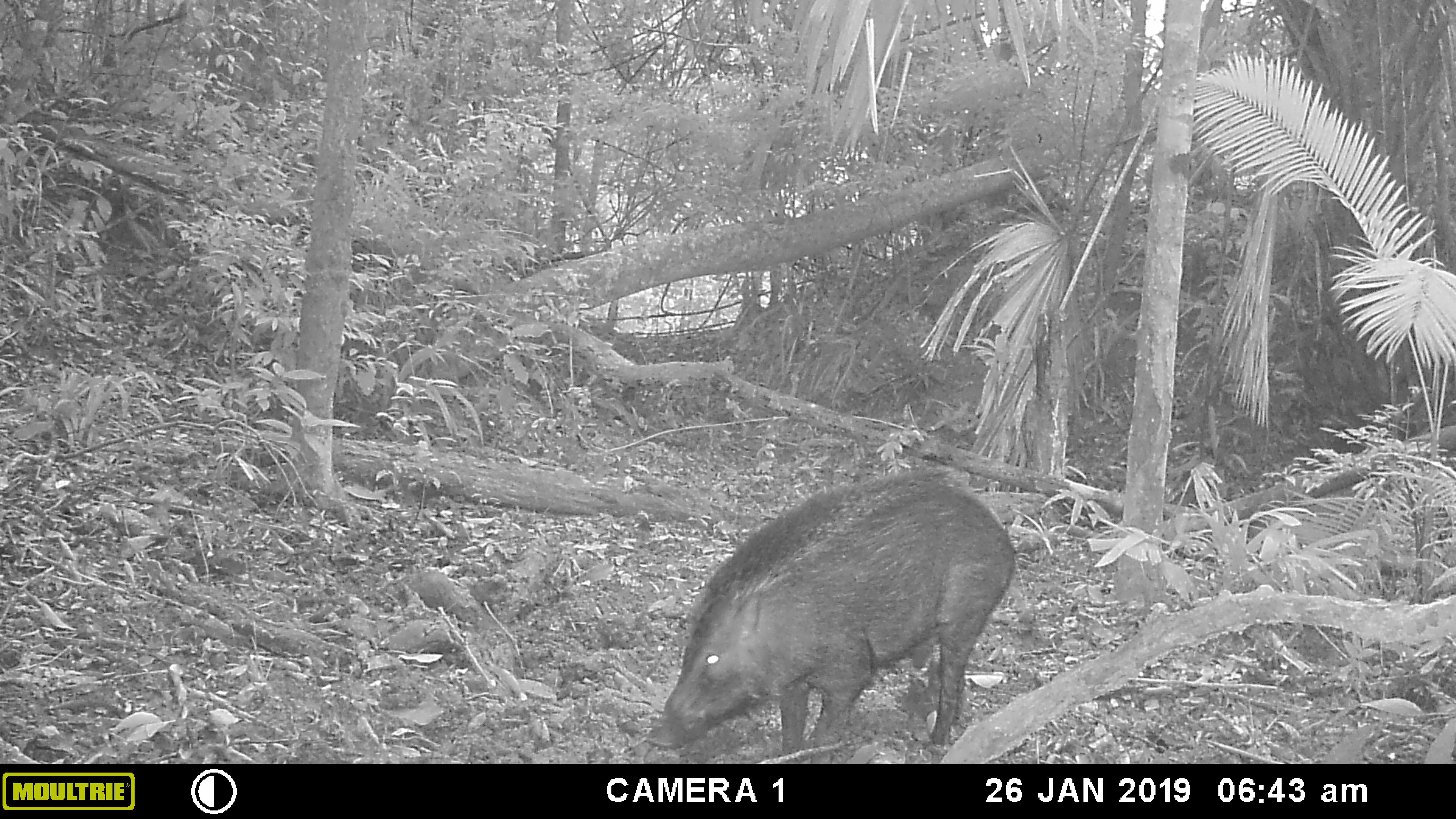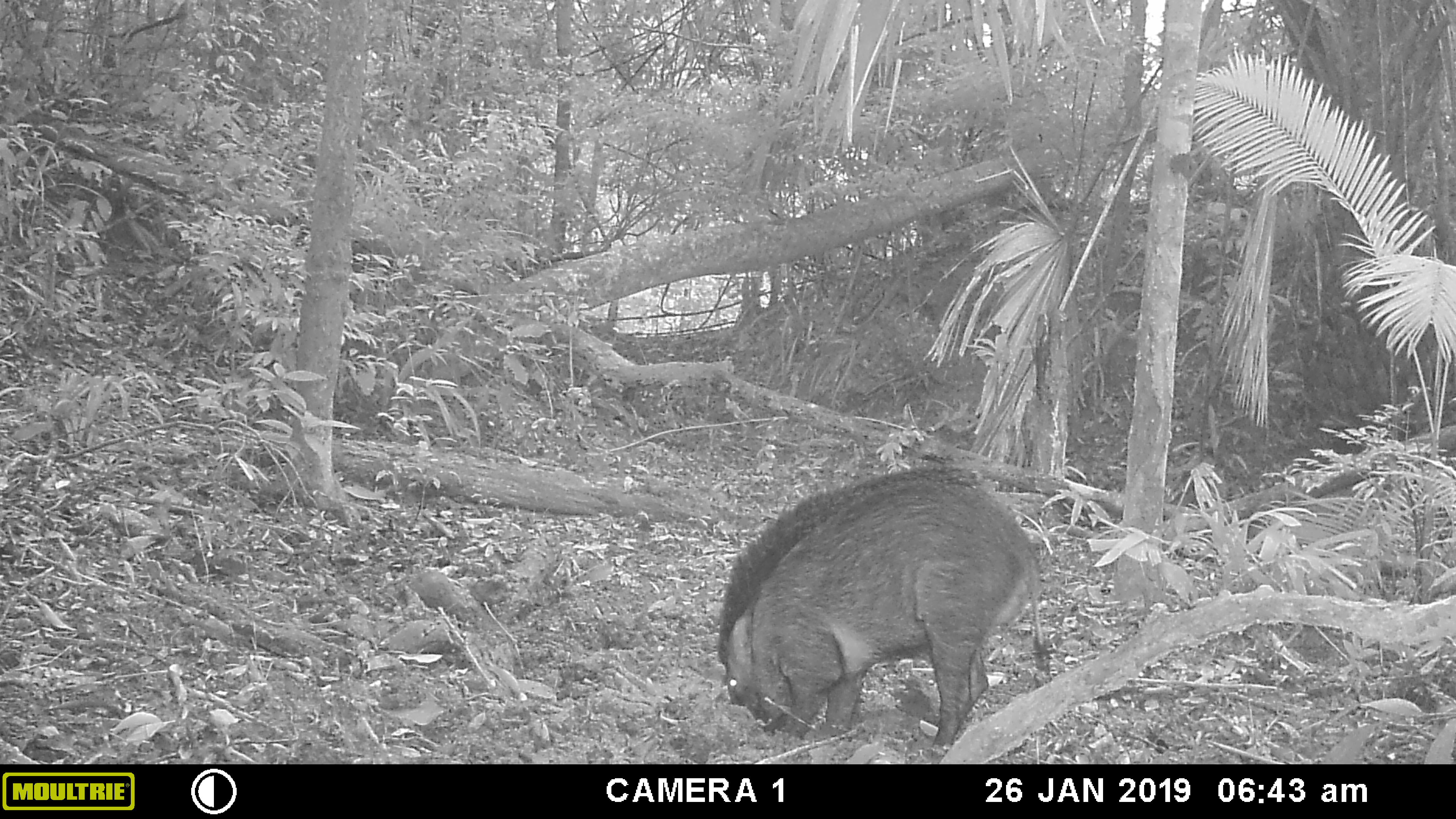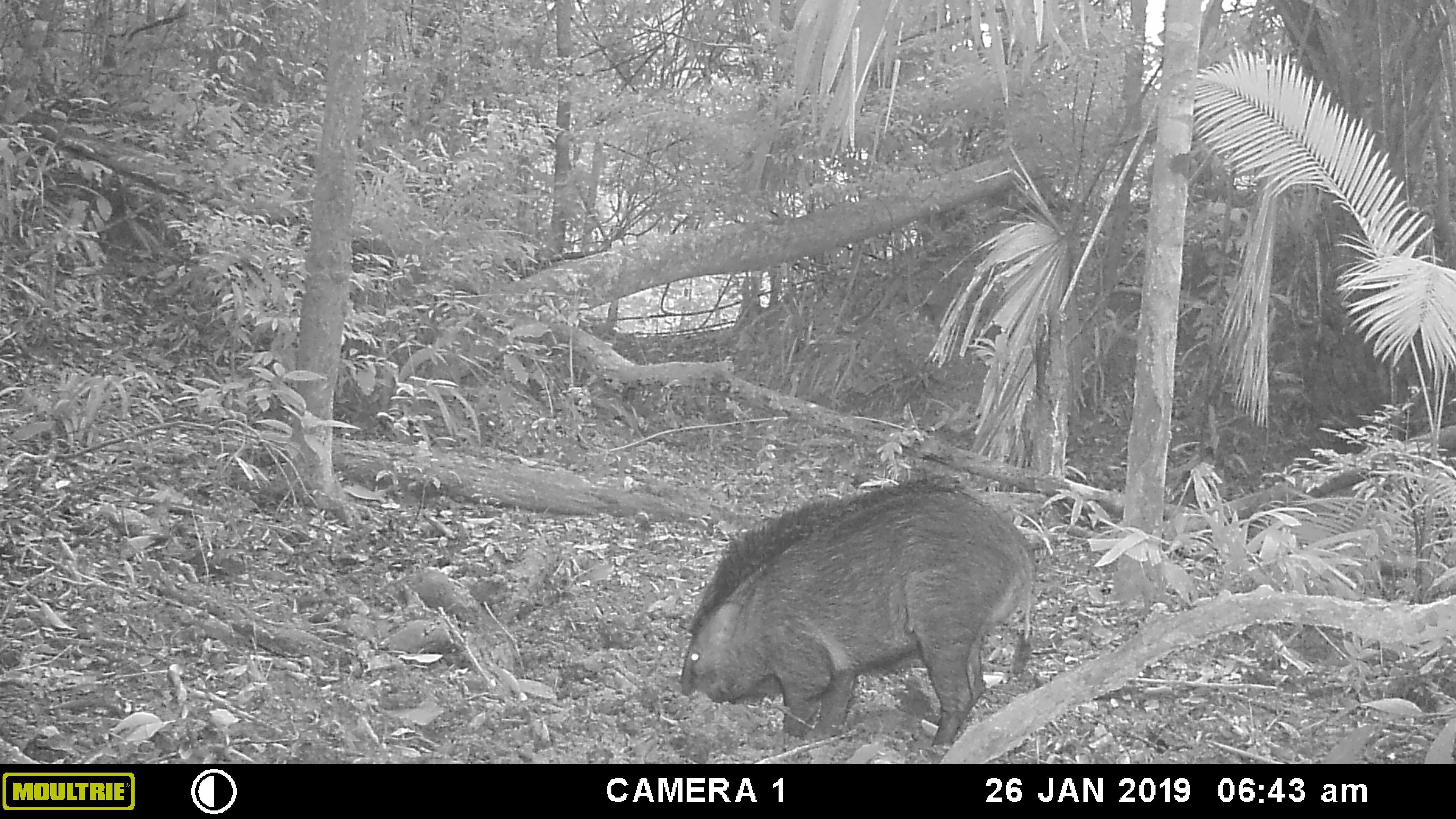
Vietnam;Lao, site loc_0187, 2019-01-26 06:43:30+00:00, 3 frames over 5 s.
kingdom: Animalia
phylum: Chordata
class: Mammalia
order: Artiodactyla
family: Suidae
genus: Sus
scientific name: Sus scrofa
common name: eurasian wild pig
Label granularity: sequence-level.